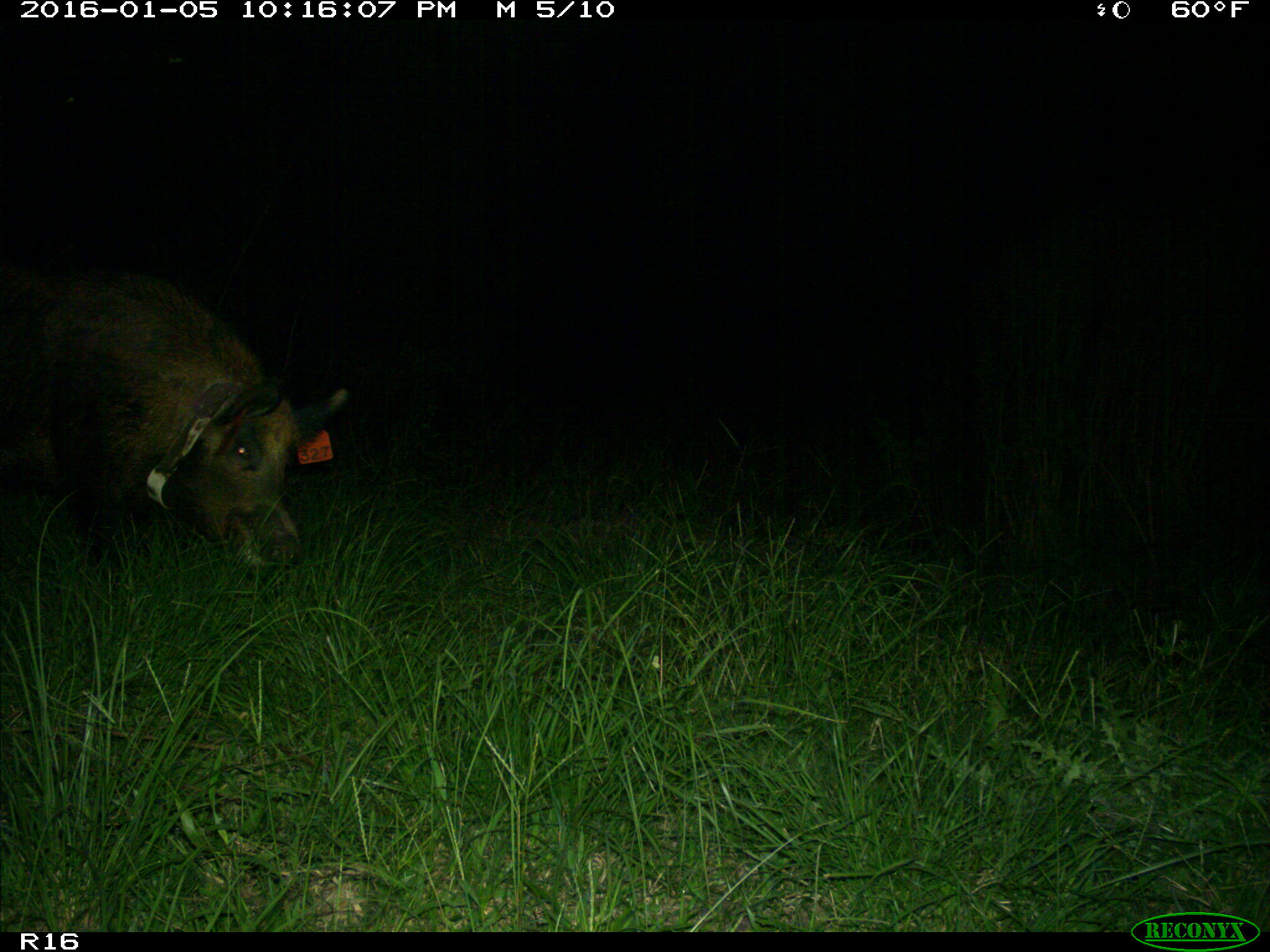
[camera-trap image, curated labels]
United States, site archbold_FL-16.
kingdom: Animalia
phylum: Chordata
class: Mammalia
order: Artiodactyla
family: Suidae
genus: Sus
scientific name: Sus scrofa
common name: wild boar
Sus scrofa (wild boar).